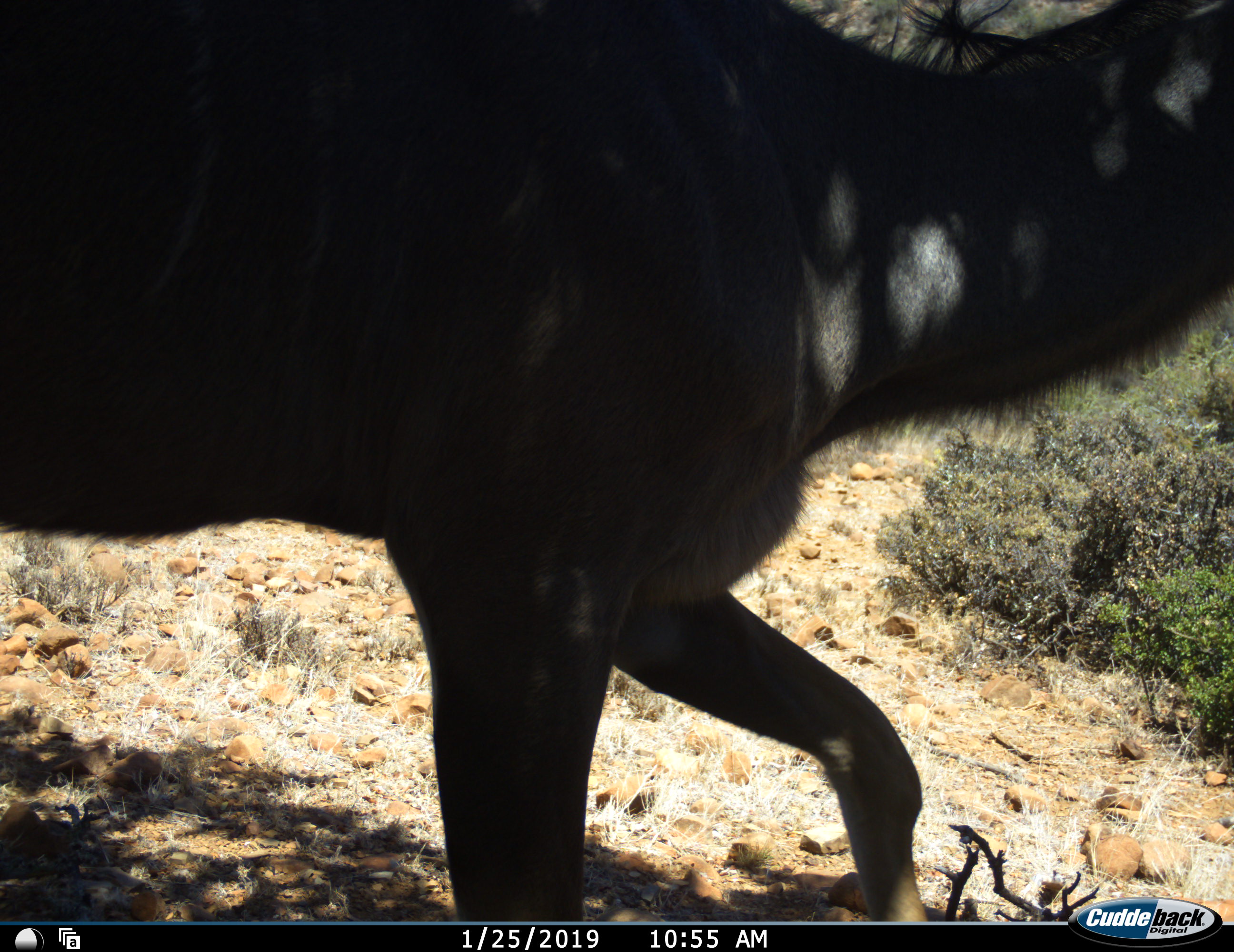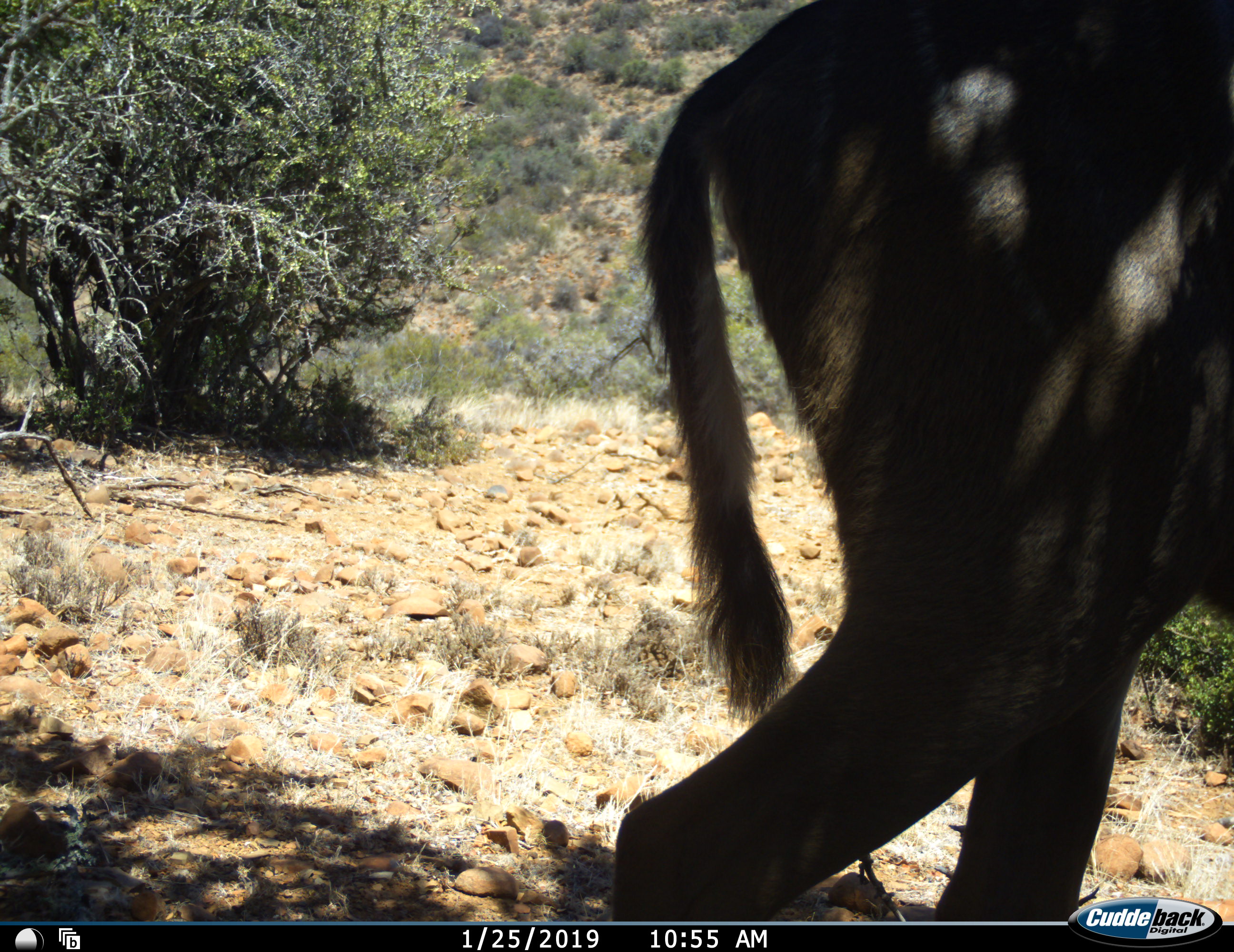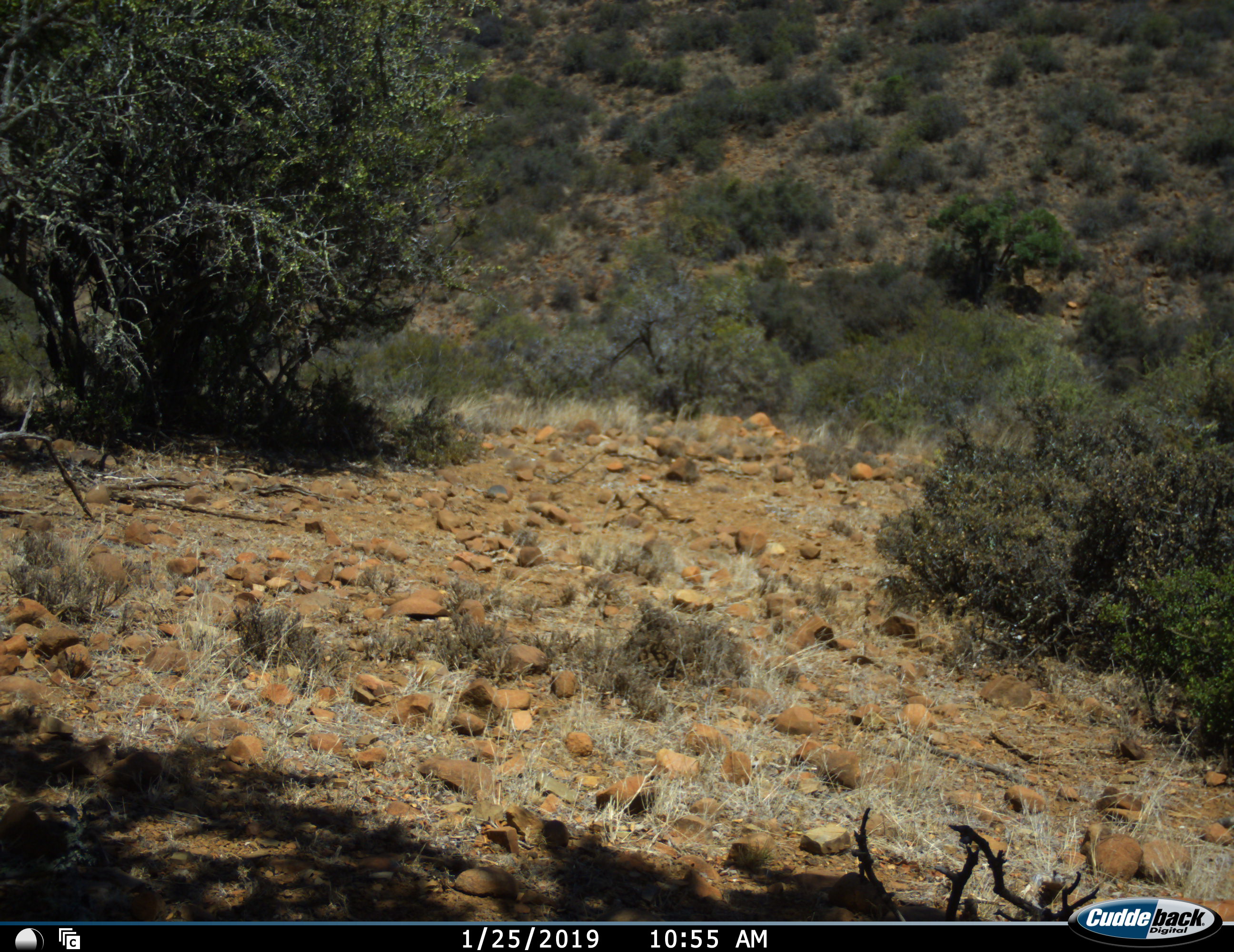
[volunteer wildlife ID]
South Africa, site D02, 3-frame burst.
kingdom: Animalia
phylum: Chordata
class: Mammalia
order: Artiodactyla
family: Bovidae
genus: Tragelaphus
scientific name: Tragelaphus strepsiceros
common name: greater kudu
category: kudu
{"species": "kudu (greater kudu) (Tragelaphus strepsiceros)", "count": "1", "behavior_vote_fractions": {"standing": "20%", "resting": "0%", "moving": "100%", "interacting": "0%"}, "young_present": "0%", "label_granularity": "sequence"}